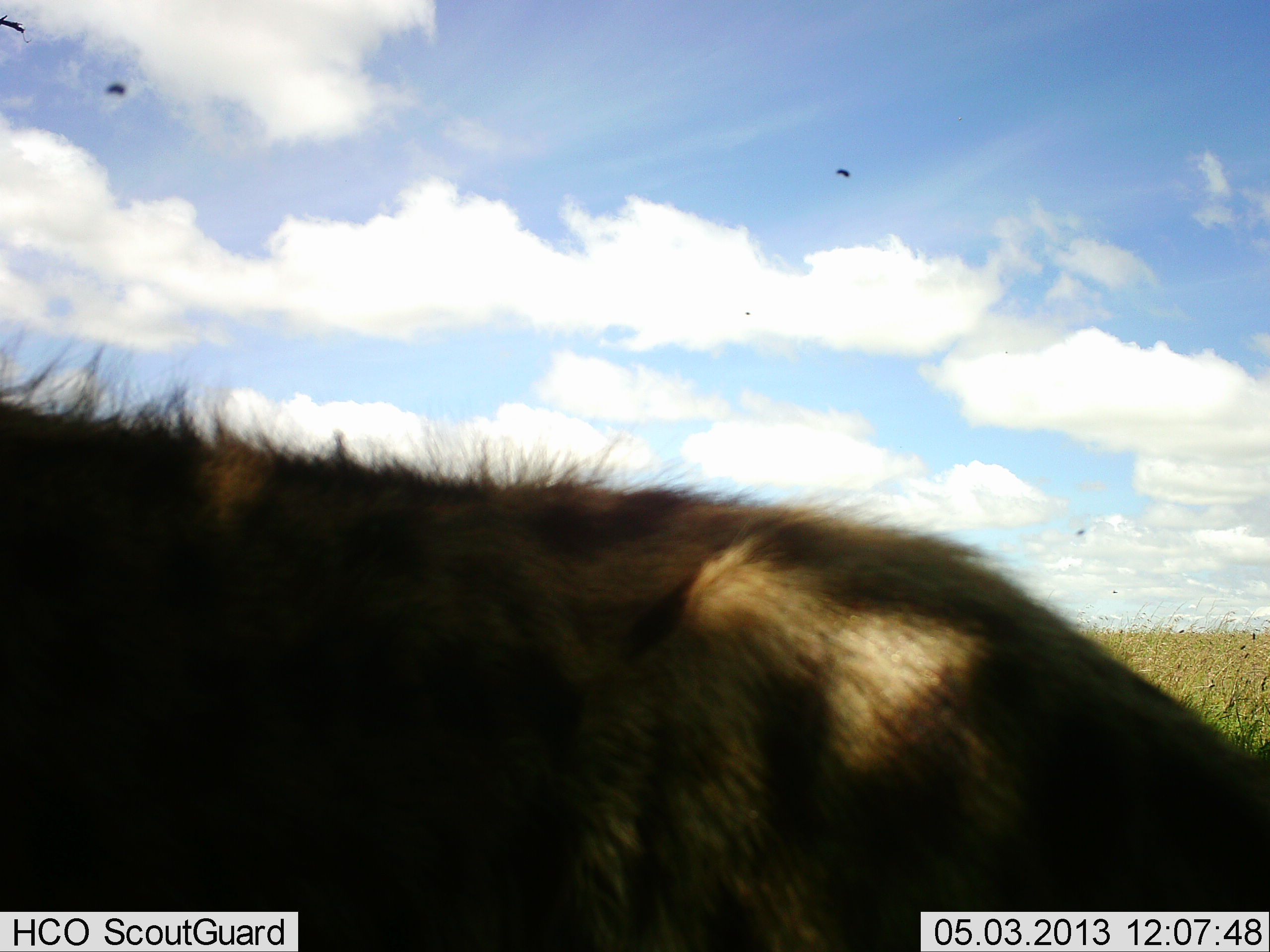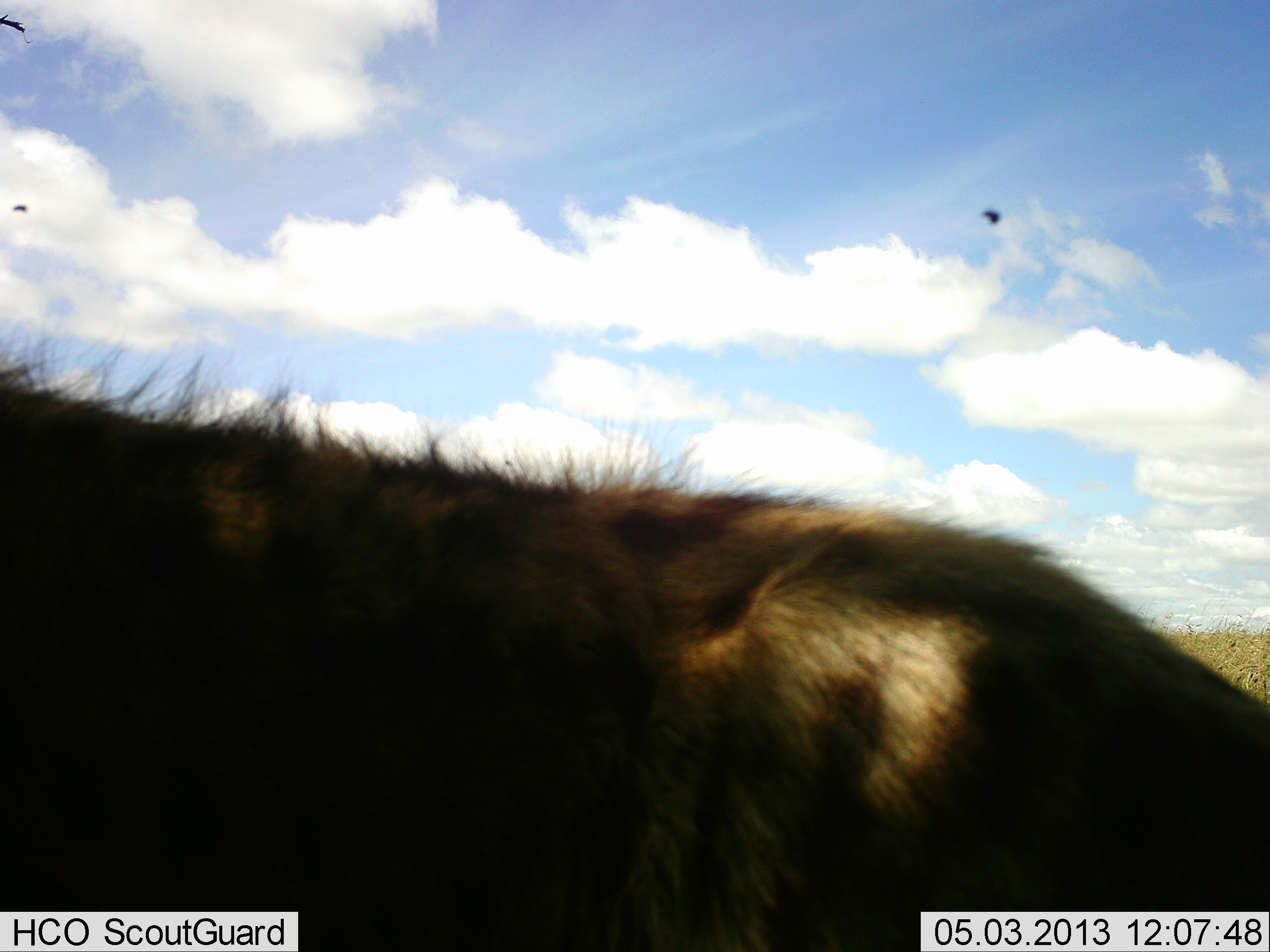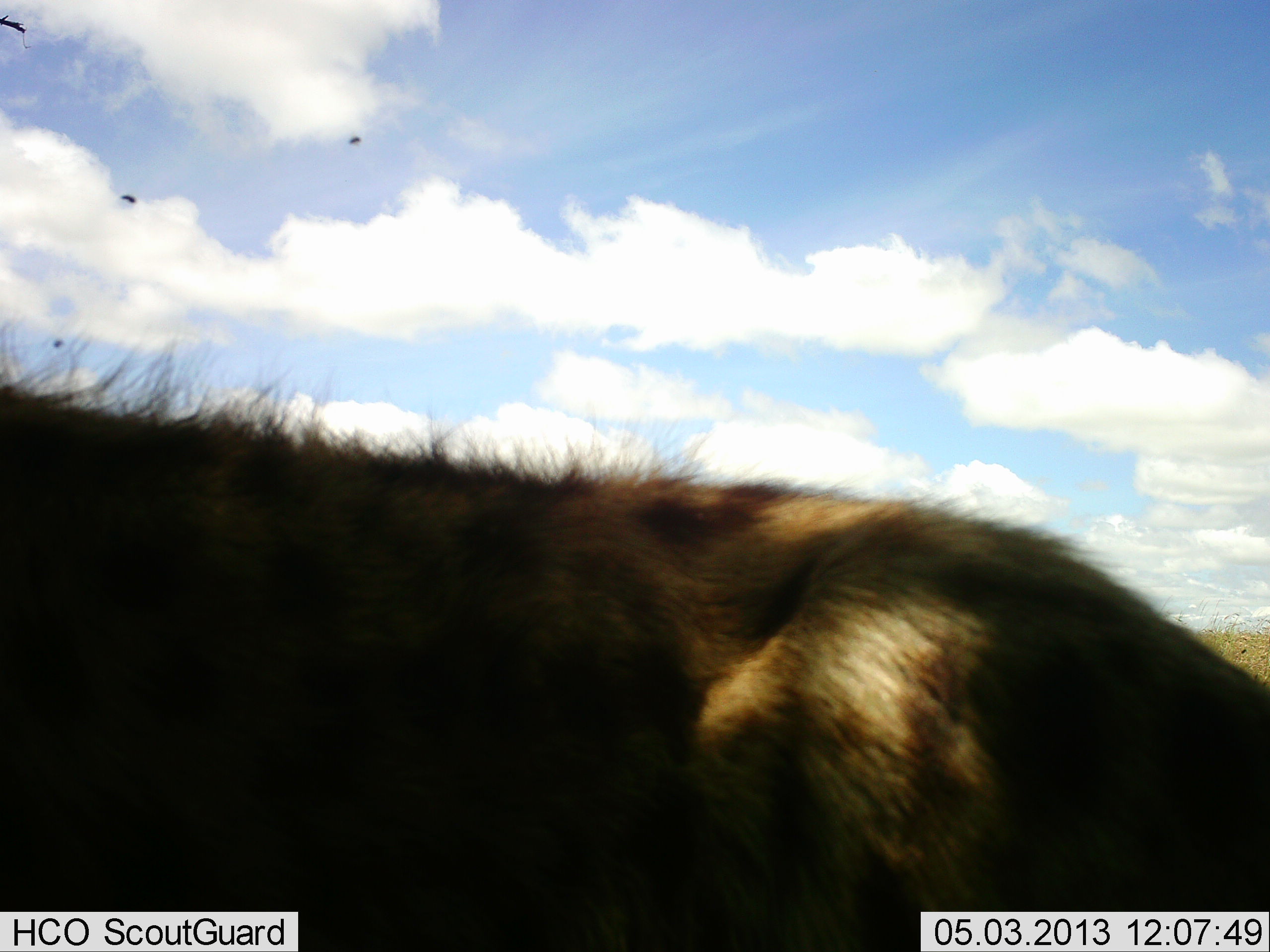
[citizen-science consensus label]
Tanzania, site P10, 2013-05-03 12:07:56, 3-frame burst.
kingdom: Animalia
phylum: Chordata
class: Mammalia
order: Carnivora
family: Hyaenidae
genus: Crocuta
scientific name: Crocuta crocuta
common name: spotted hyena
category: hyenaspotted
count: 1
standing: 61%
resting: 28%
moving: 22%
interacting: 0%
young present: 0%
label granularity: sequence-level